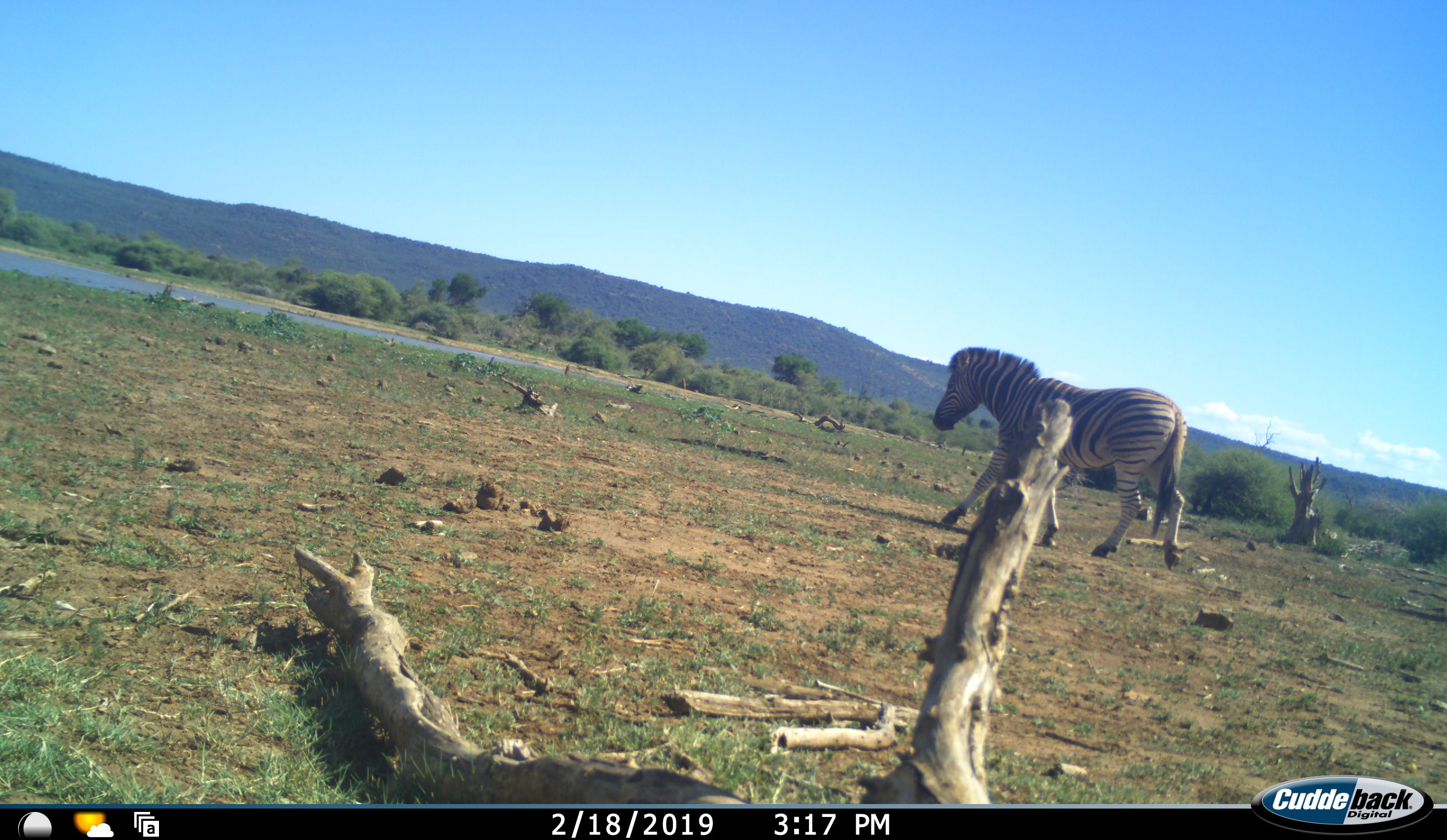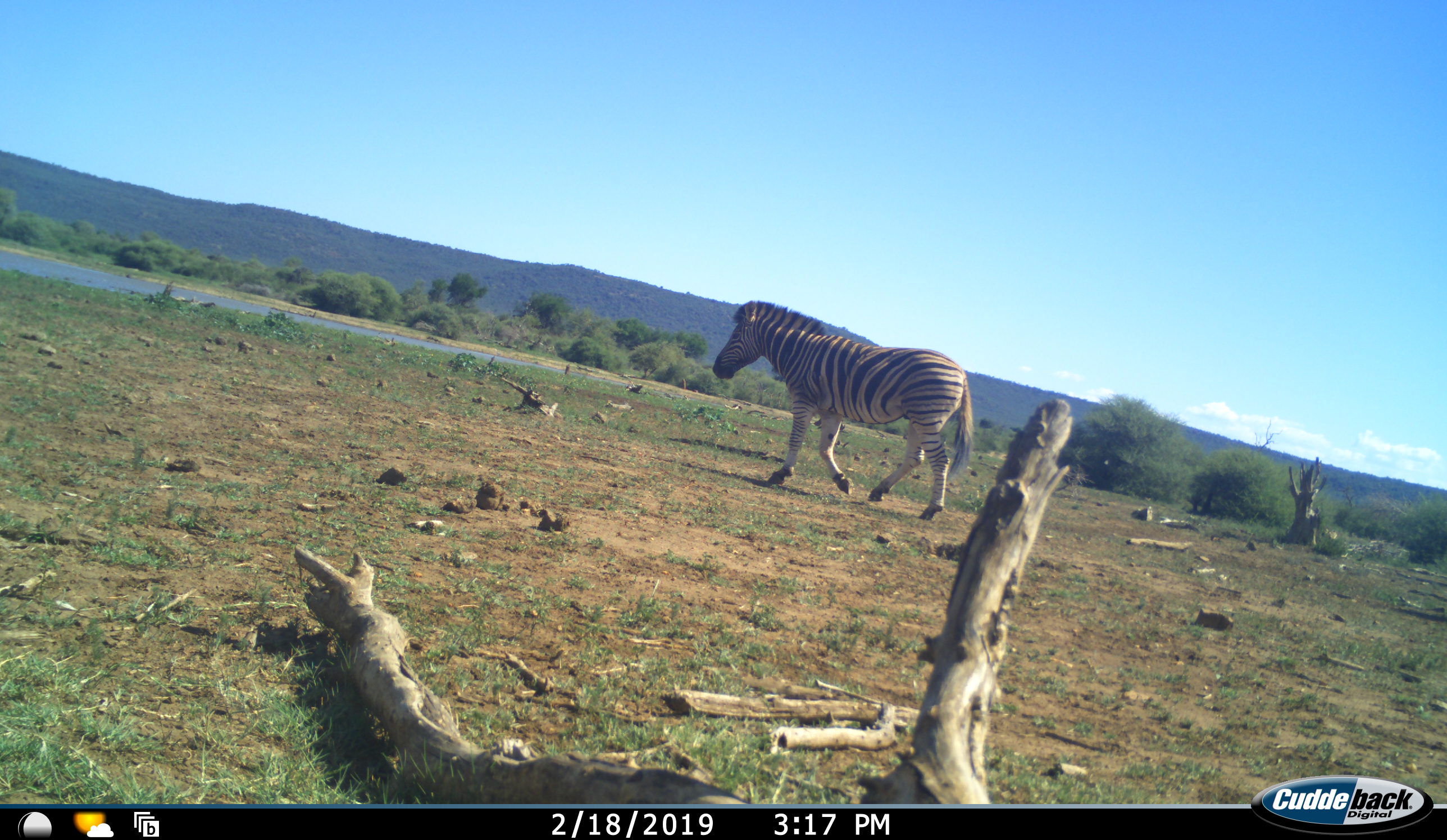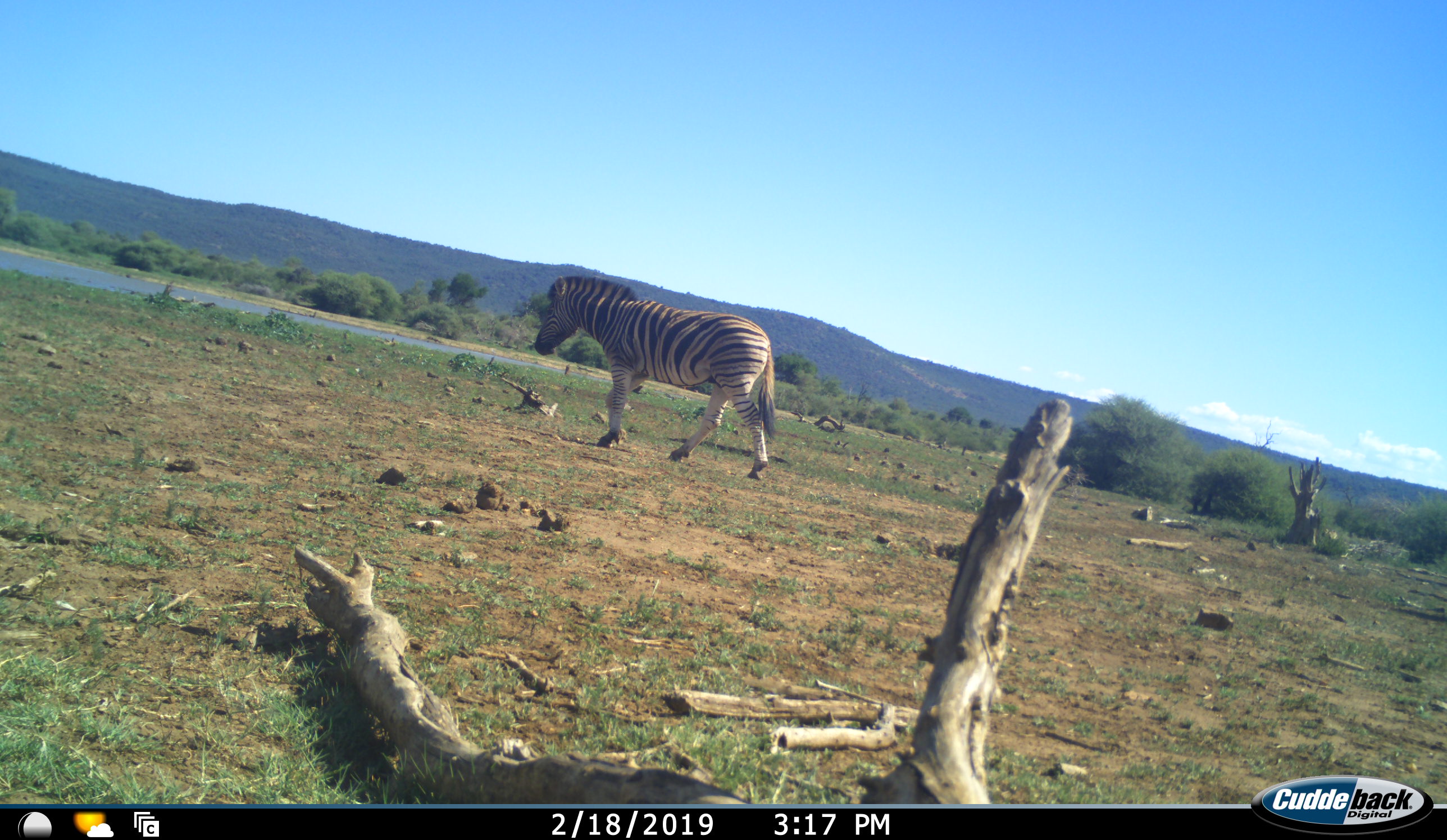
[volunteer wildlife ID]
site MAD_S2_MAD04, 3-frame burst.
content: unidentified animal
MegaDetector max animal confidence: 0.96